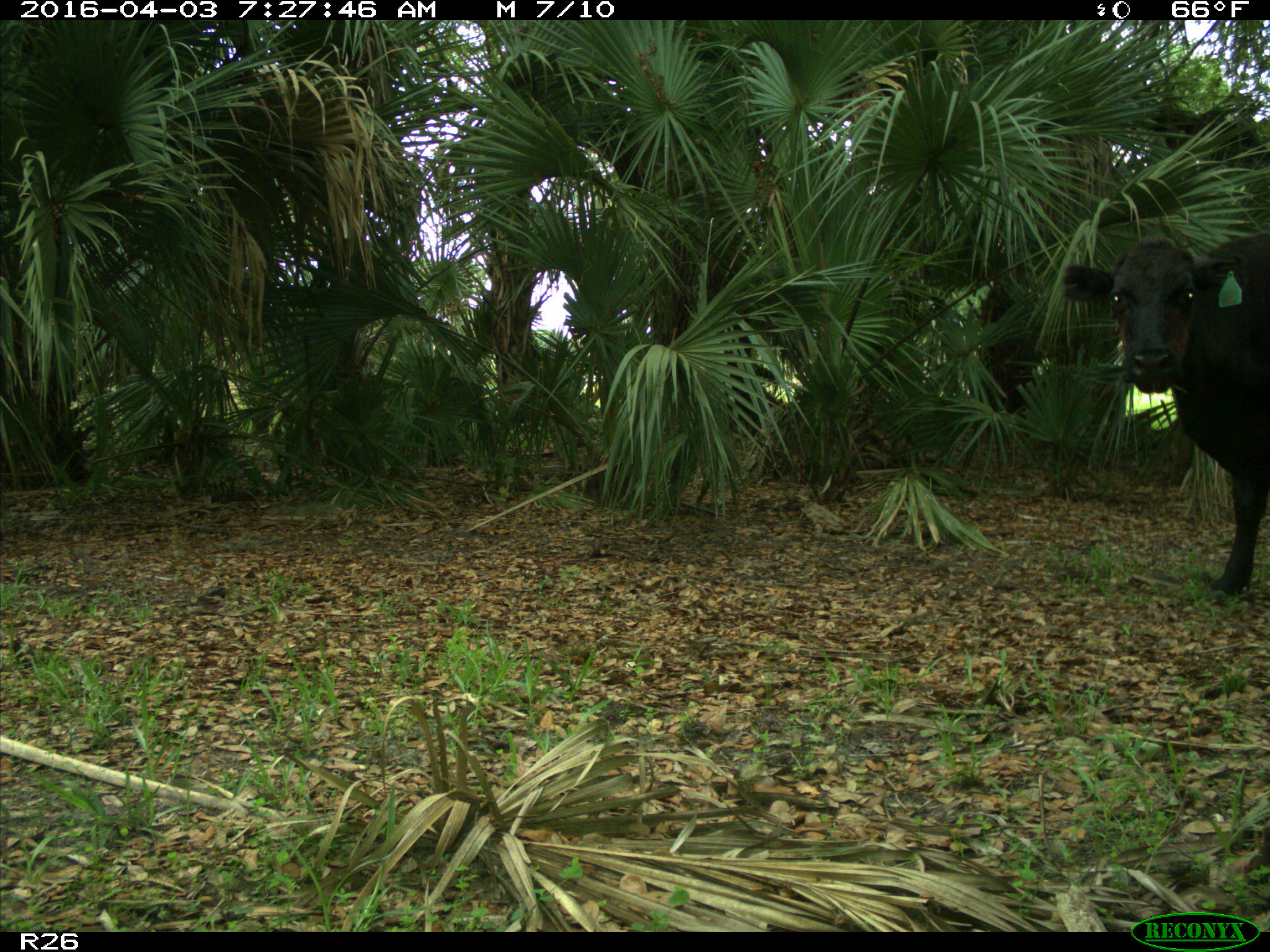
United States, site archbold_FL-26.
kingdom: Animalia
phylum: Chordata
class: Mammalia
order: Artiodactyla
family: Bovidae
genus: Bos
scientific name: Bos taurus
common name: domestic cow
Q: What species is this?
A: Bos taurus (domestic cow).